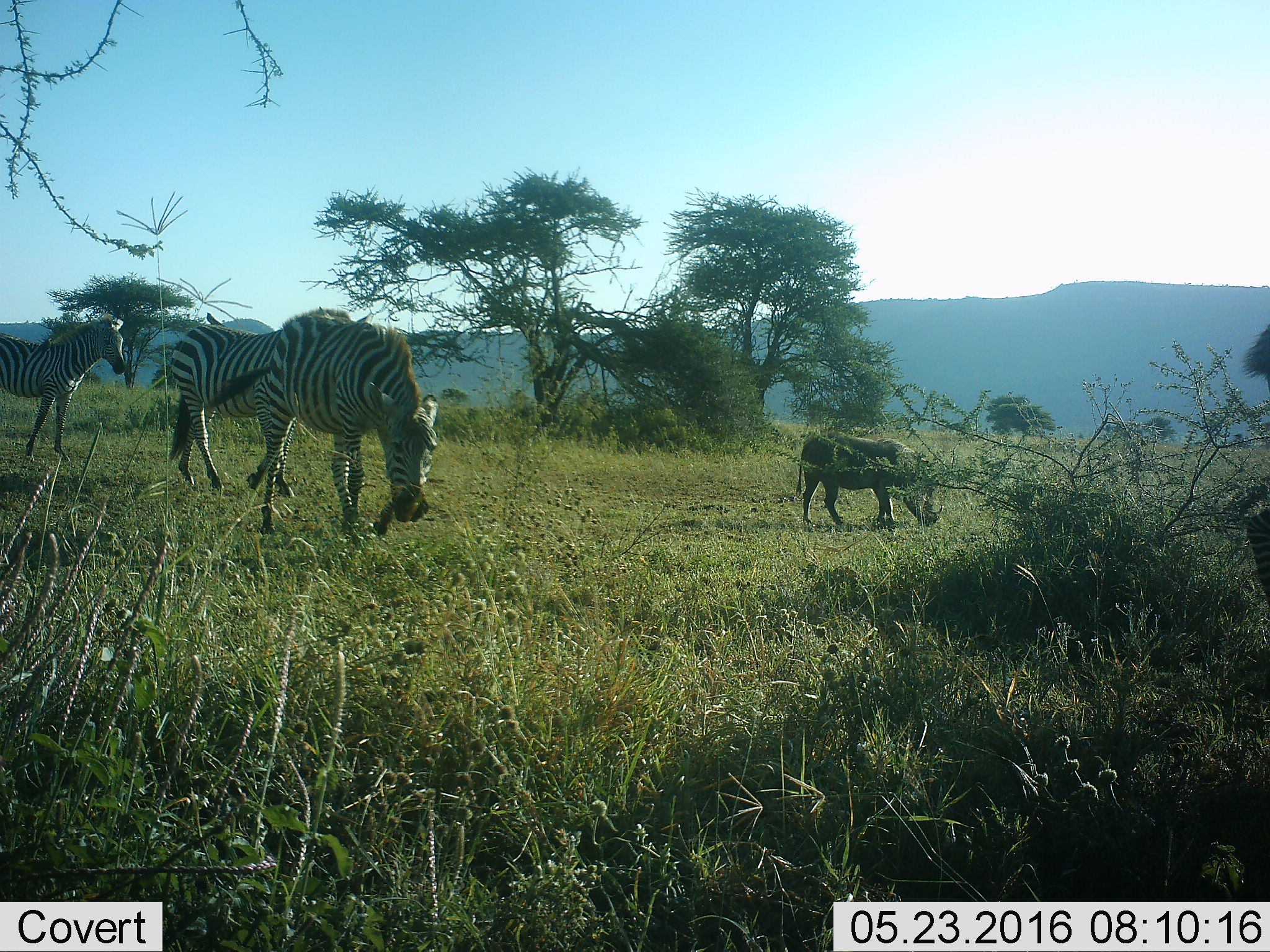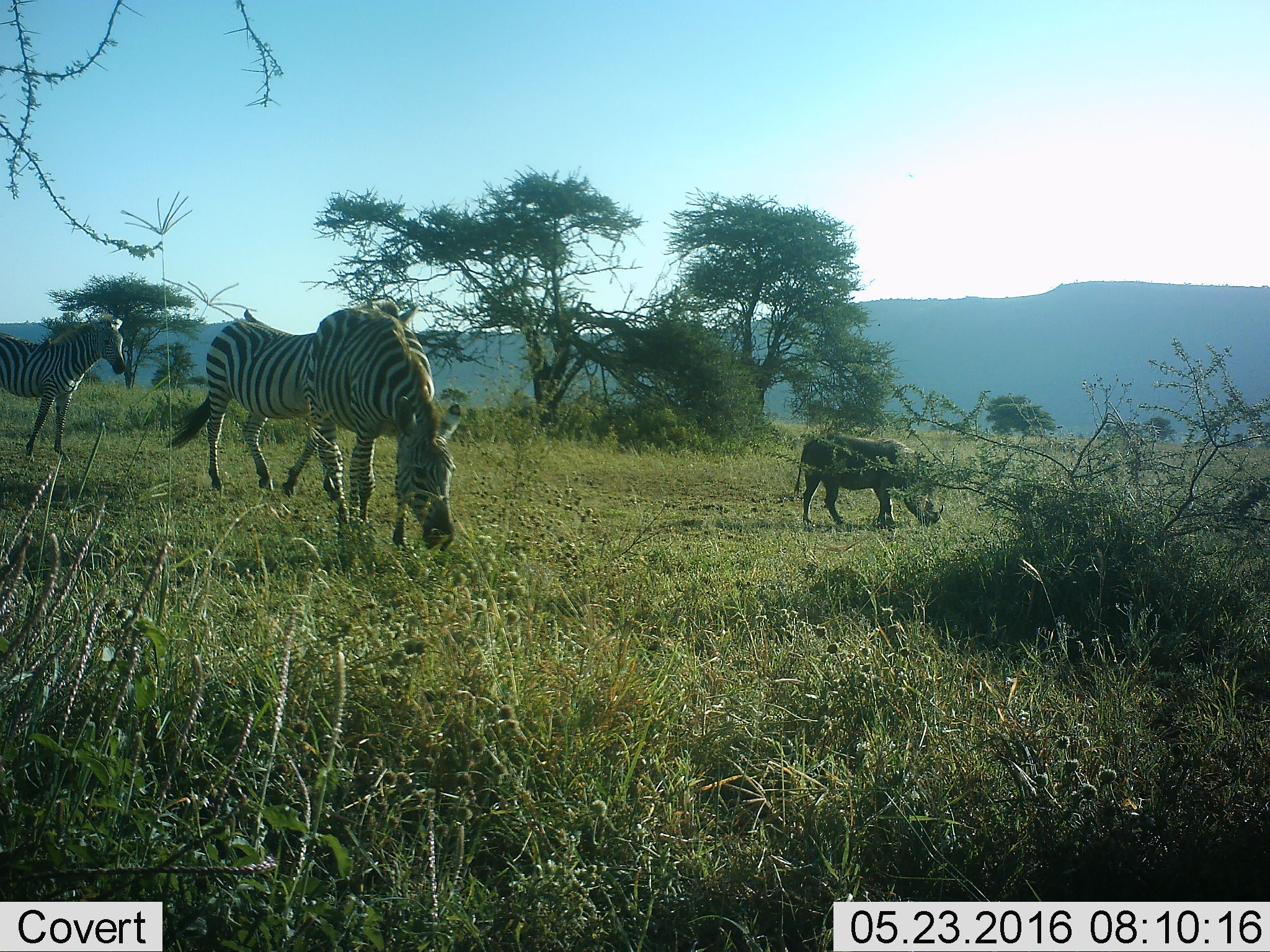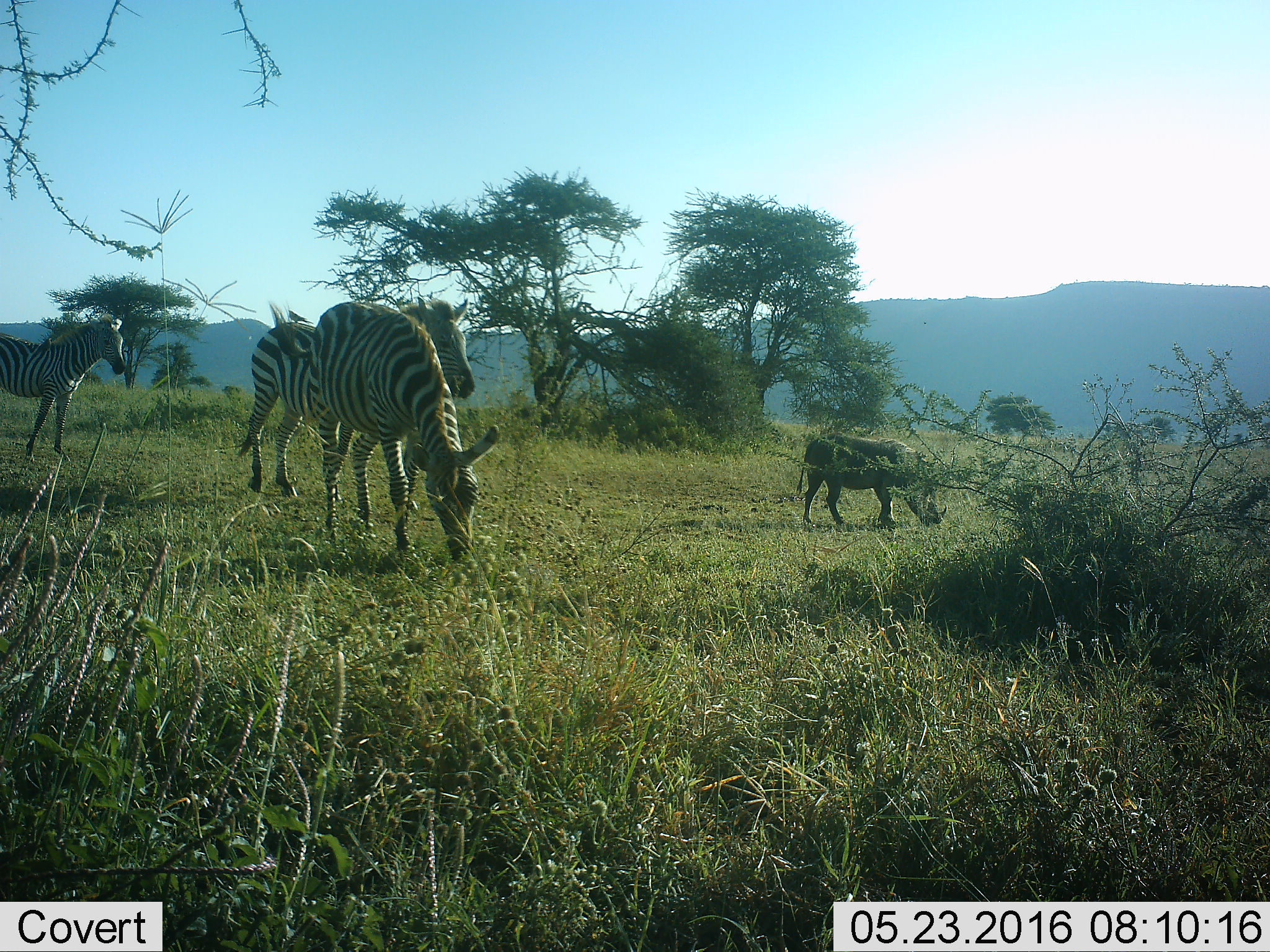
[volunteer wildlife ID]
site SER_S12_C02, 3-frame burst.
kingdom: Animalia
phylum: Chordata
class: Mammalia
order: Artiodactyla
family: Suidae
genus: Phacochoerus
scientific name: Phacochoerus africanus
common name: warthog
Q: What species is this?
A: Warthog (Phacochoerus africanus).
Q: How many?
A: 1.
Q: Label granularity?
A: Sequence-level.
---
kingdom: Animalia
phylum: Chordata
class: Mammalia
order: Perissodactyla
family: Equidae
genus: Equus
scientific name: Equus quagga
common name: plains zebra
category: zebraplains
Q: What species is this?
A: Zebraplains (plains zebra) (Equus quagga).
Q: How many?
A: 3.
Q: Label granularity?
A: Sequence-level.